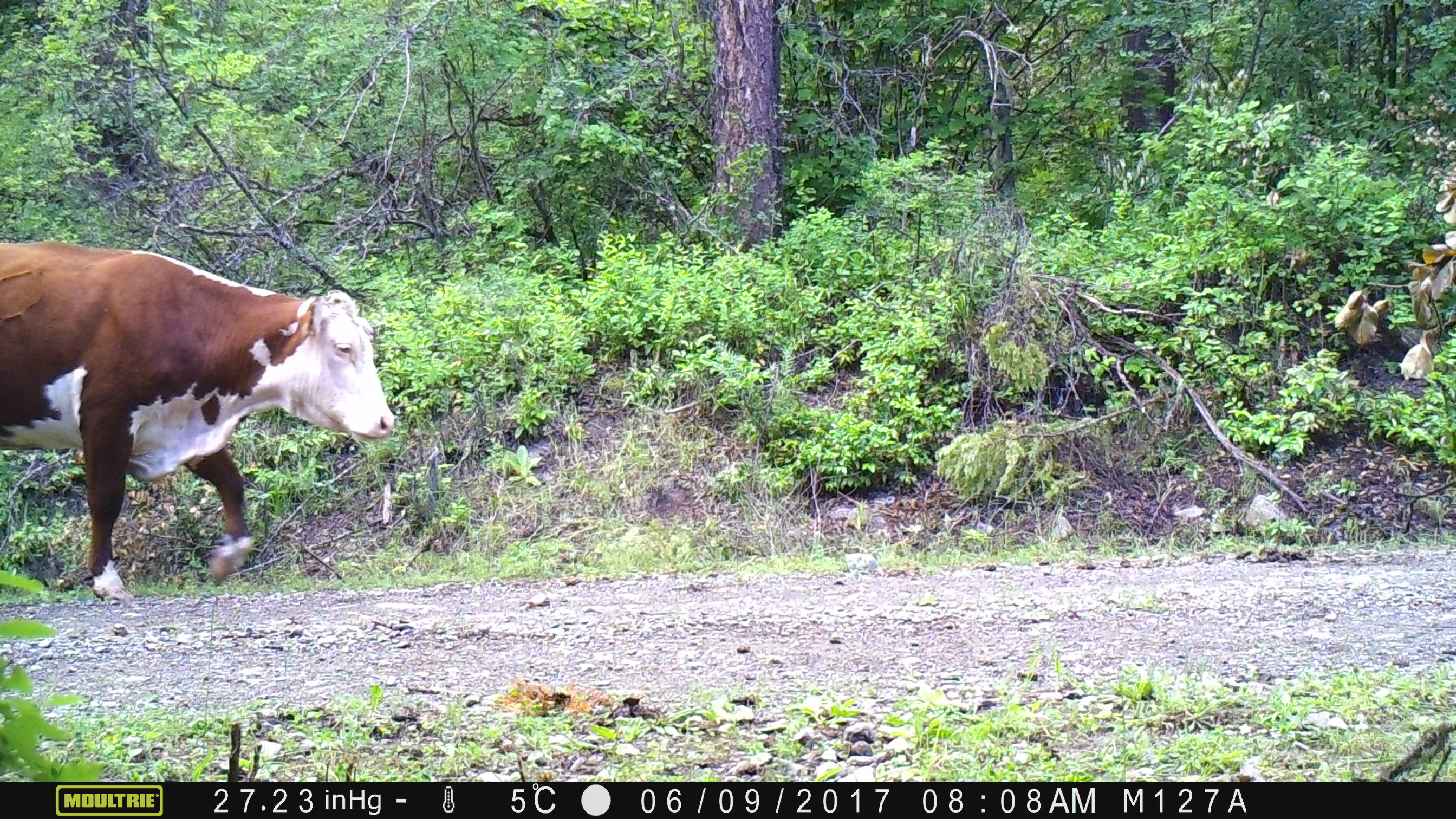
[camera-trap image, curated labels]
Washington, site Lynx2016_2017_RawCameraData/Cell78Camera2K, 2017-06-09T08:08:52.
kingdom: Animalia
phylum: Chordata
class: Mammalia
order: Artiodactyla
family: Bovidae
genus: Bos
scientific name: Bos taurus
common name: domestic cattle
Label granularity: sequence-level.